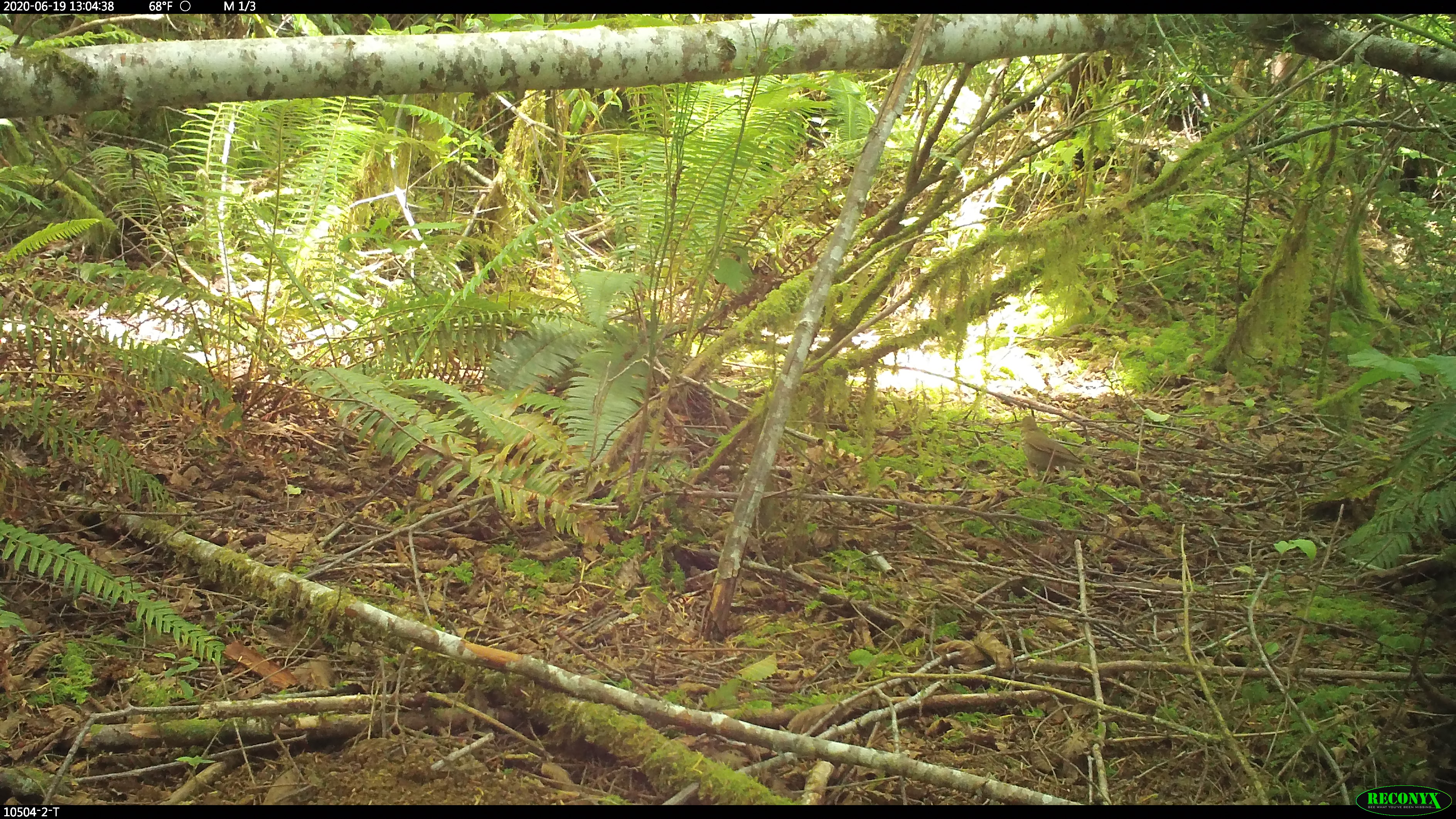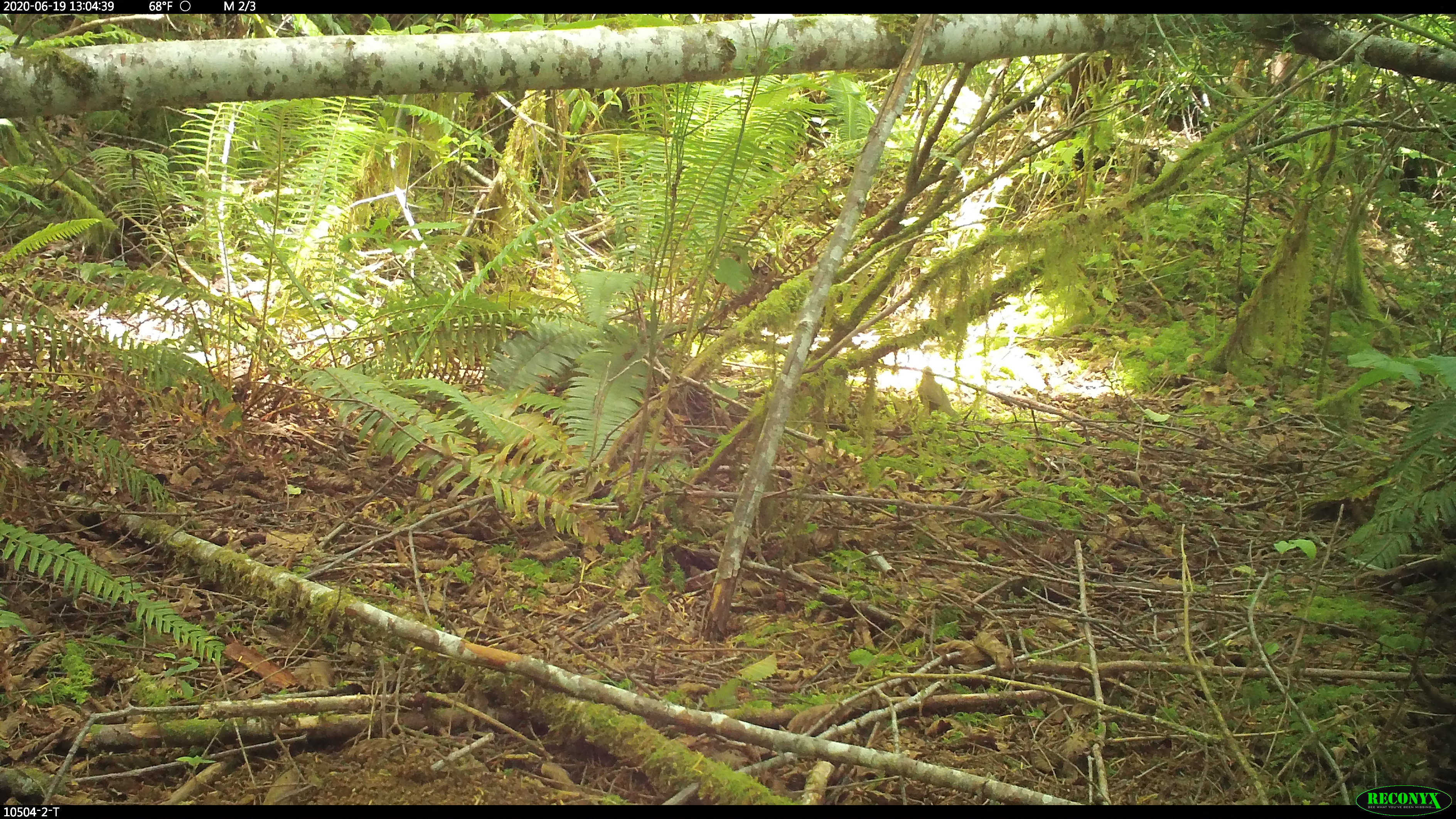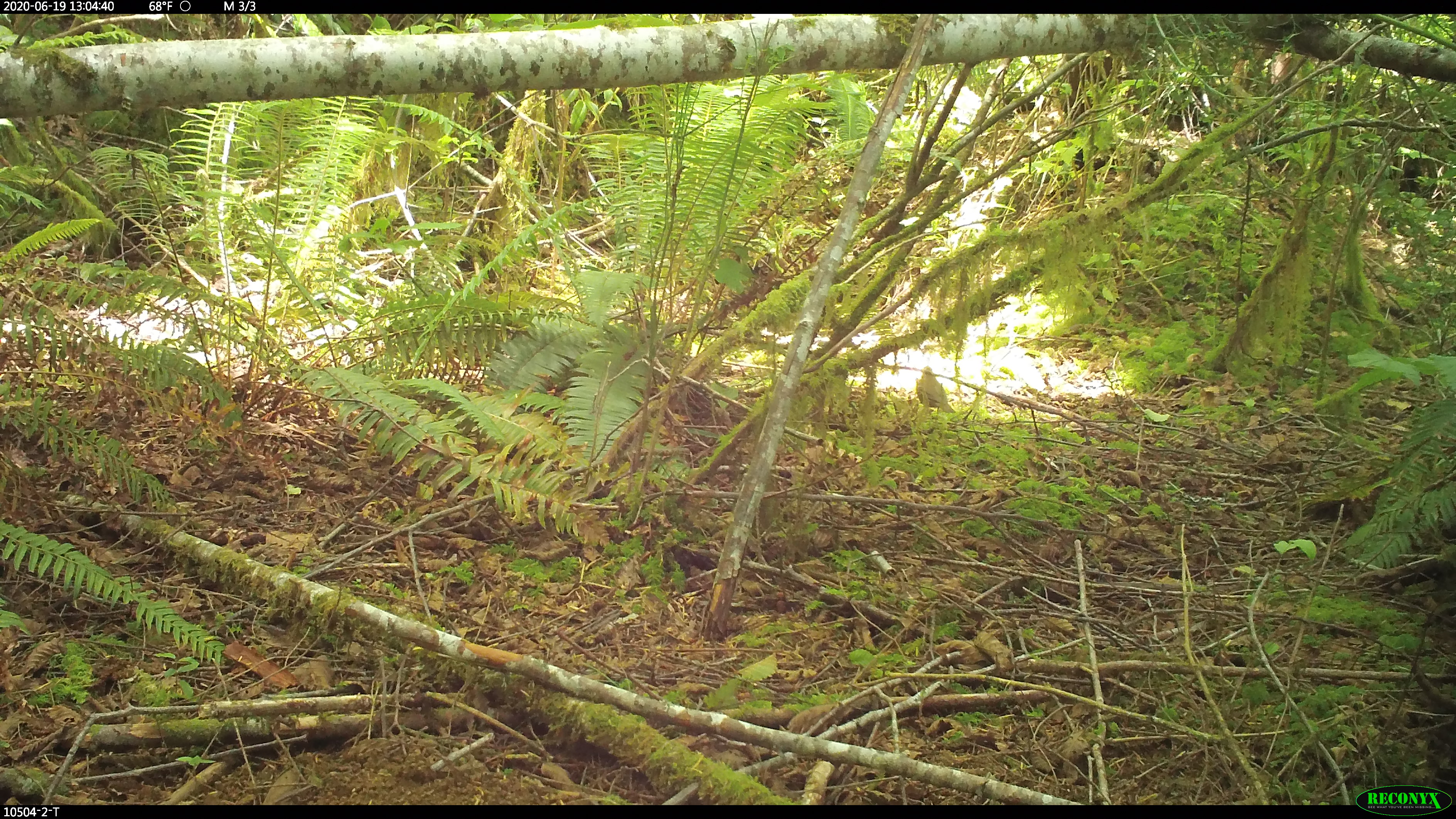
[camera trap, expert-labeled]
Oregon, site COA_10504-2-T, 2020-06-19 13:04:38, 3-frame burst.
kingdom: Animalia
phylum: Chordata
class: Aves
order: Passeriformes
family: Turdidae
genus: Catharus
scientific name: Catharus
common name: brown thrushes and nightingale-thrushes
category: catharus species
Catharus species (brown thrushes and nightingale-thrushes) (Catharus).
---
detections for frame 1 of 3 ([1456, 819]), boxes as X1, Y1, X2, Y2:
catharus species: 1017, 410, 1085, 479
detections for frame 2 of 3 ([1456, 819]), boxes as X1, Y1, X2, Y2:
catharus species: 913, 364, 958, 422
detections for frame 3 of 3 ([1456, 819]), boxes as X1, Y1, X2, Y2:
catharus species: 910, 366, 957, 418